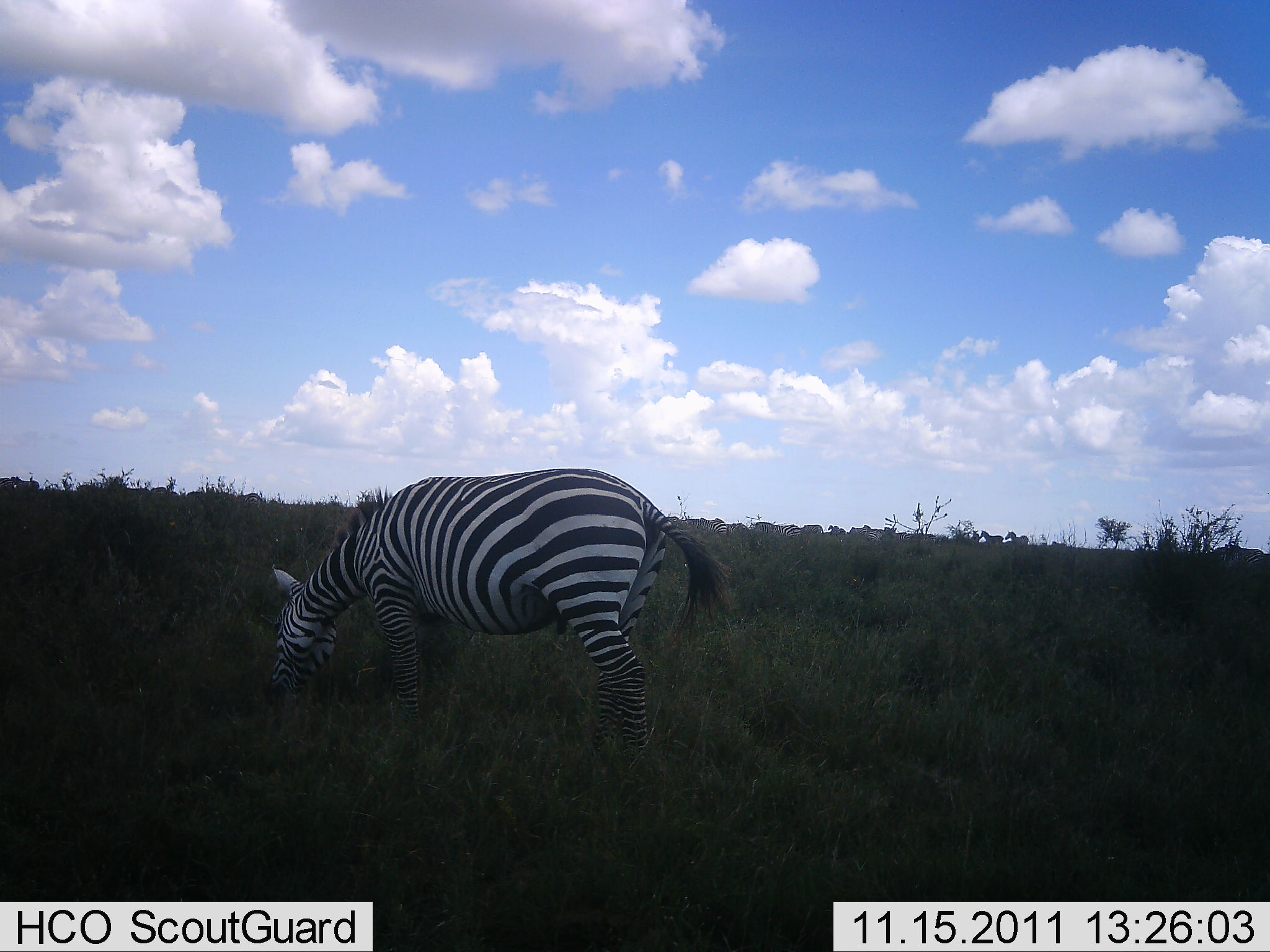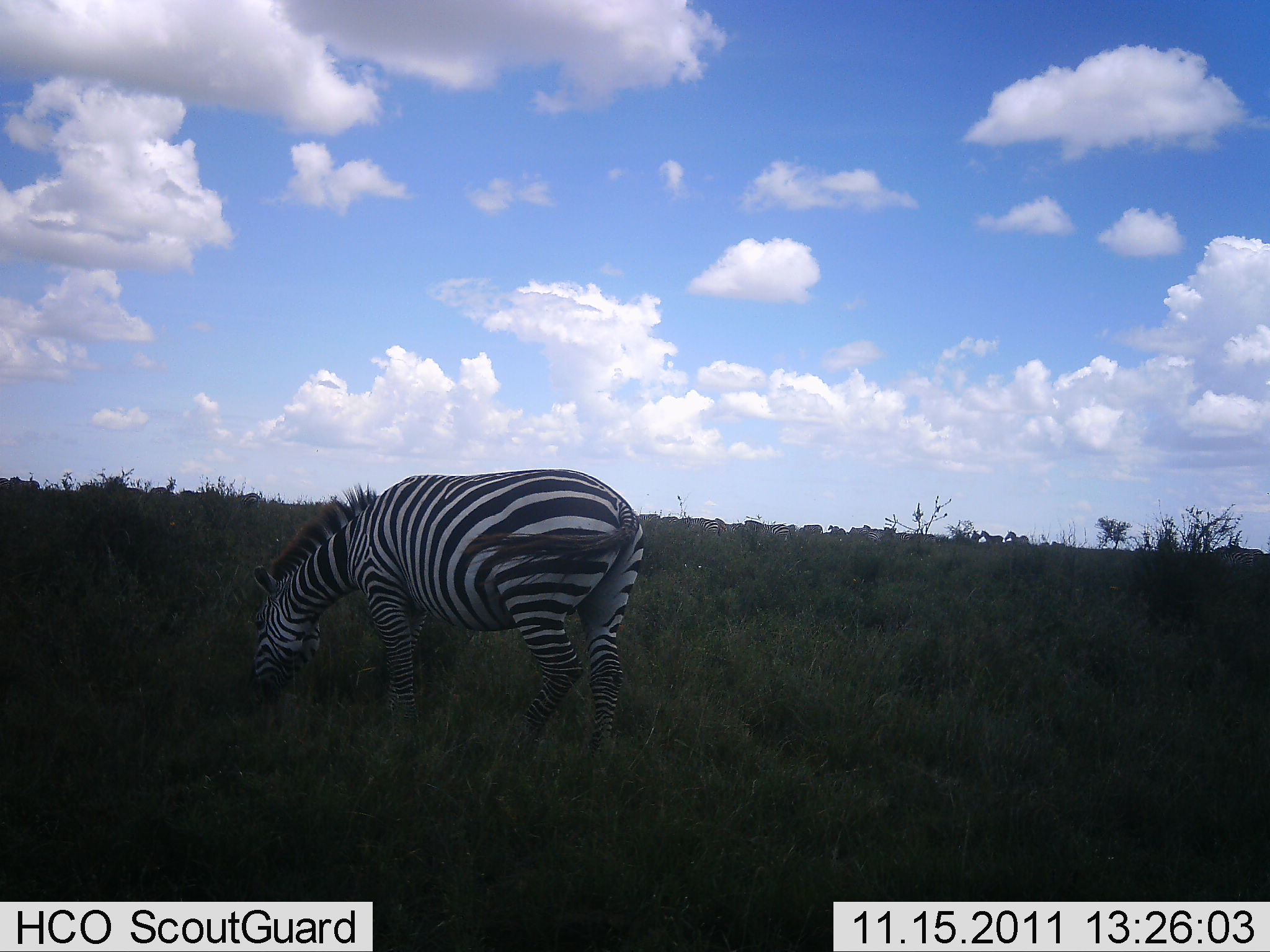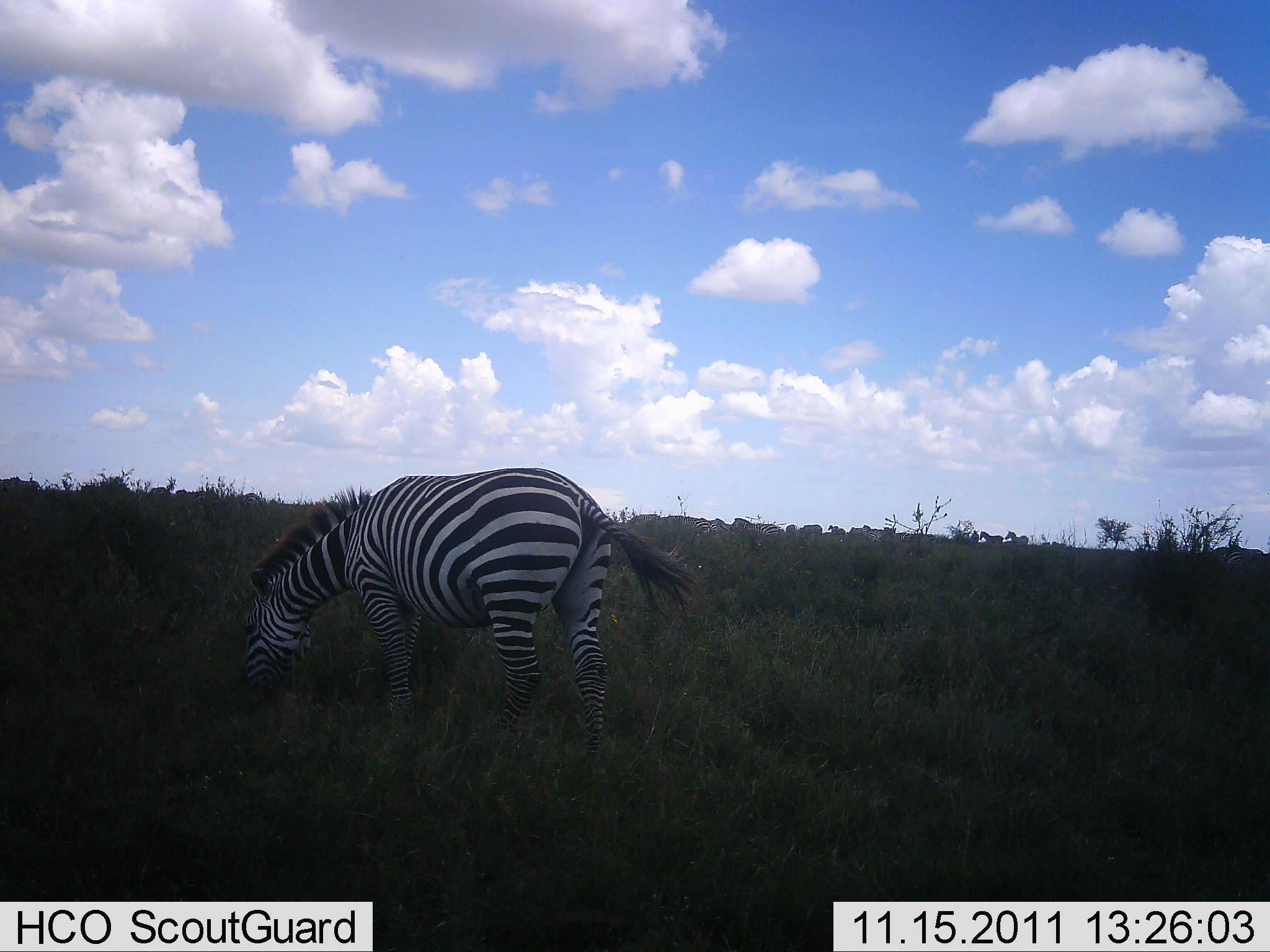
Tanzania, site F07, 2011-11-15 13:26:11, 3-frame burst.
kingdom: Animalia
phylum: Chordata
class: Mammalia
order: Perissodactyla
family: Equidae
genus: Equus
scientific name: Equus quagga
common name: plains zebra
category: zebra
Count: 1.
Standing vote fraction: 54%.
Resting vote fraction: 0%.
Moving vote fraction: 15%.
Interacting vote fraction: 0%.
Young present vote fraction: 0%.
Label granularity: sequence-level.